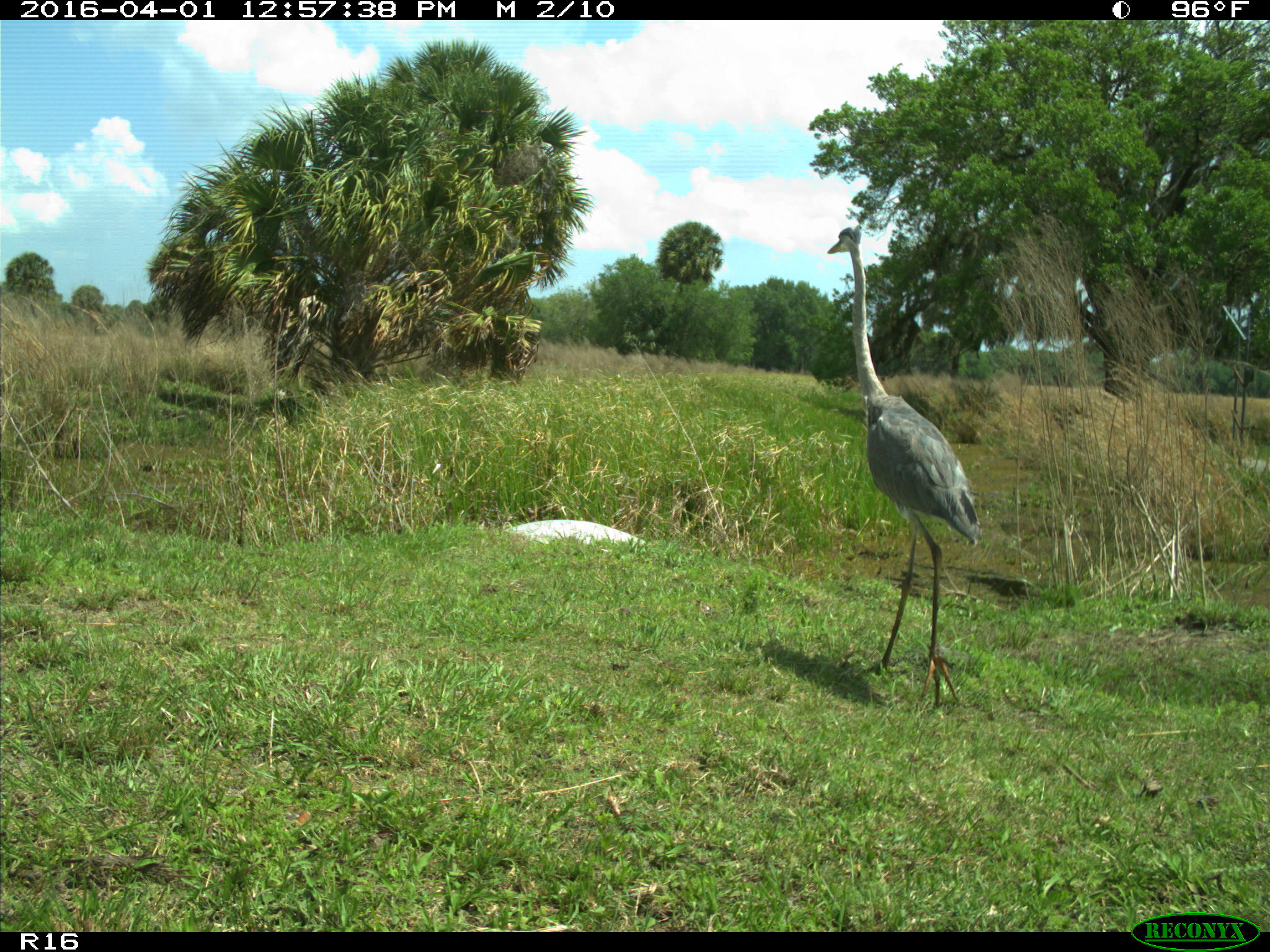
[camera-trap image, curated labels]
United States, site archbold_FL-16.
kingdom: Animalia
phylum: Chordata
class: Aves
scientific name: Aves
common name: birds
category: unidentified bird